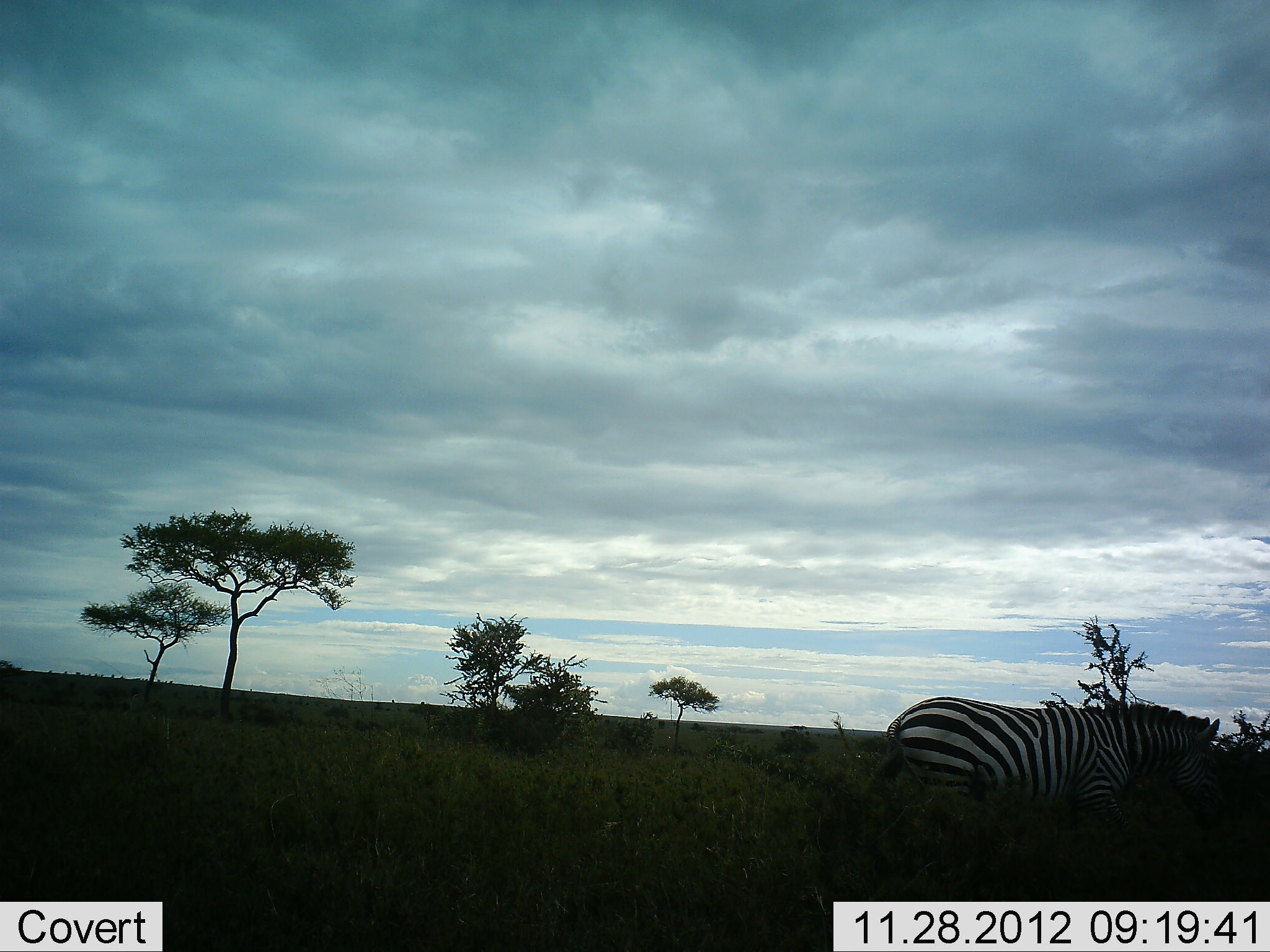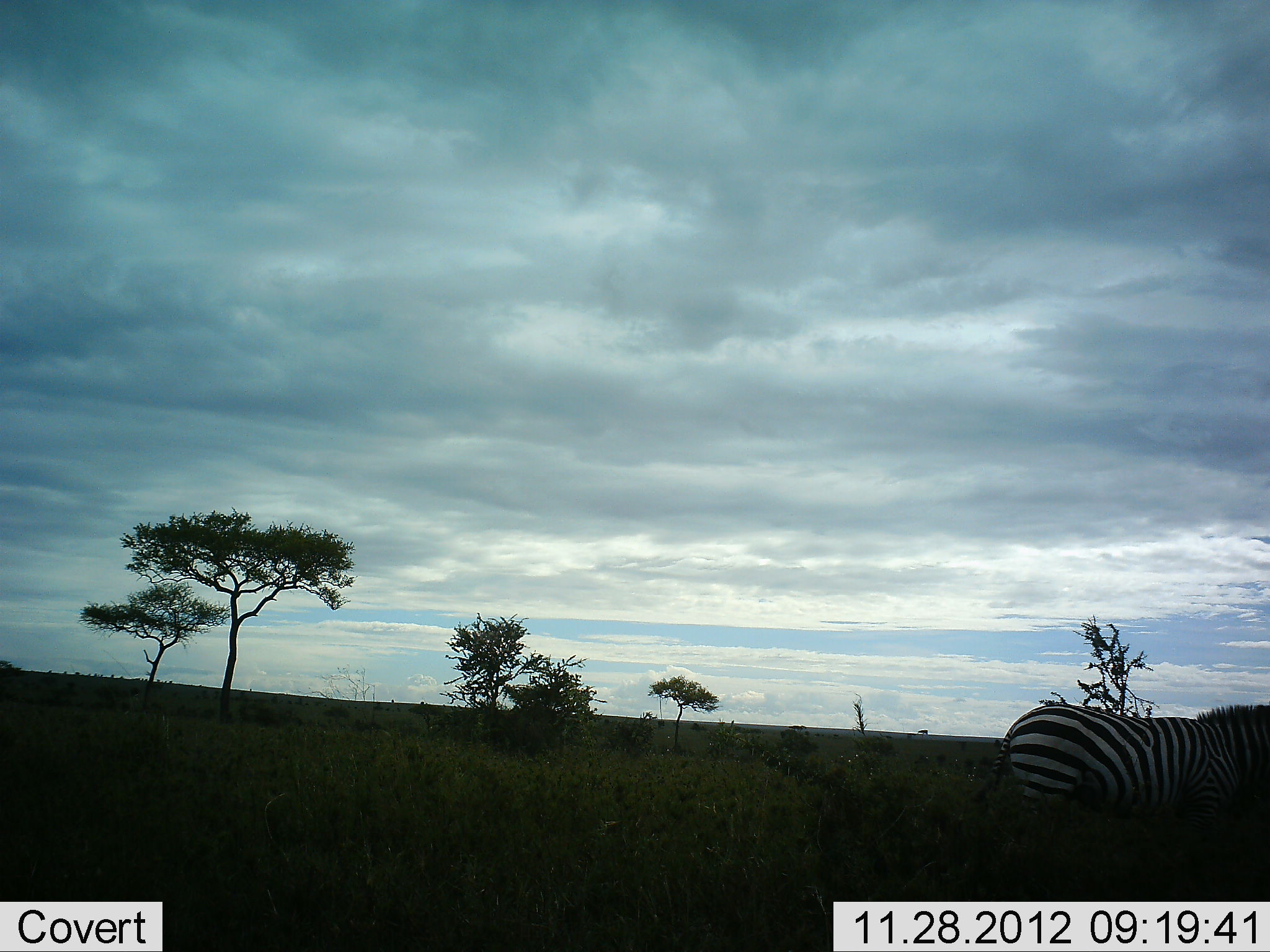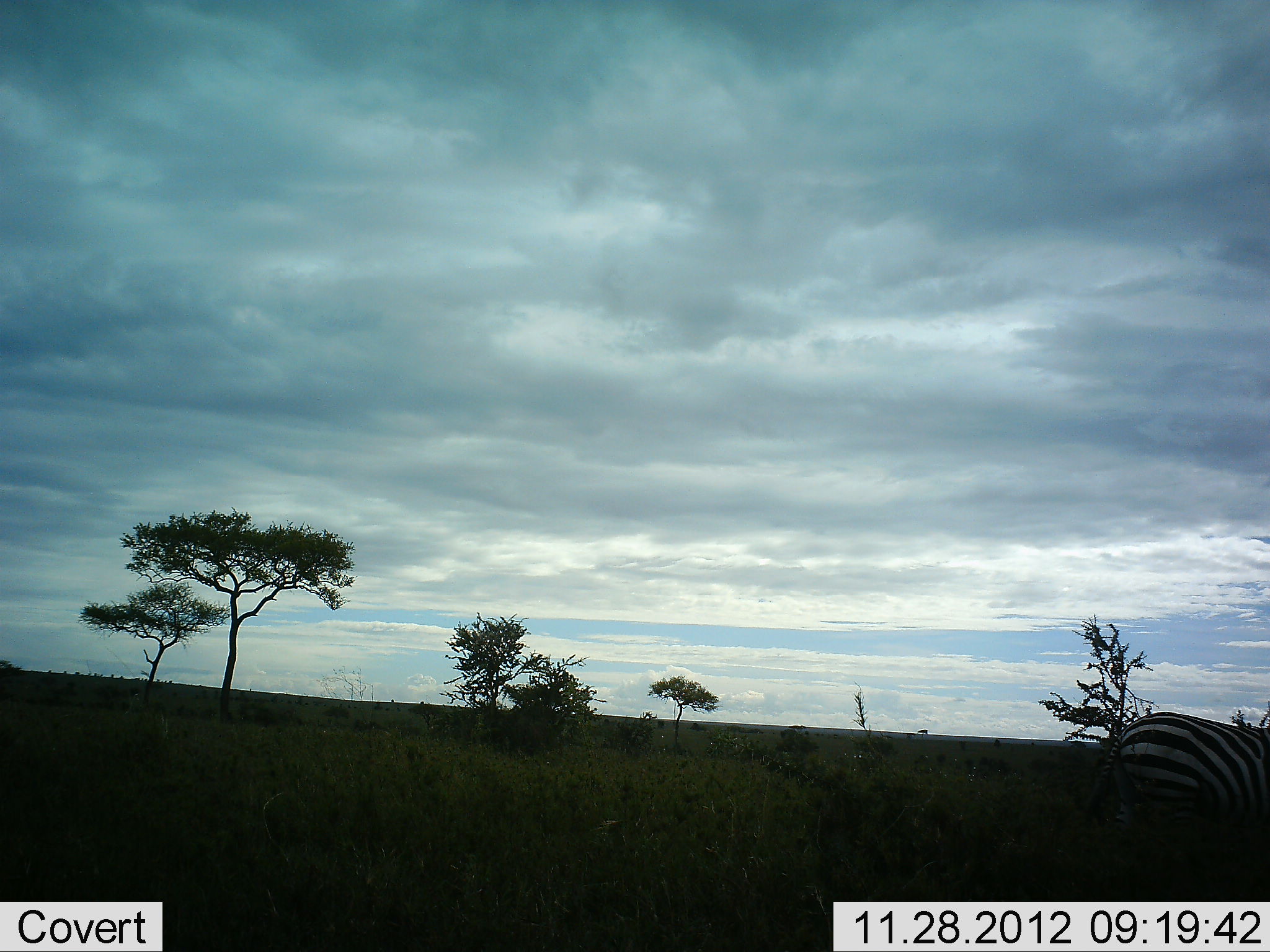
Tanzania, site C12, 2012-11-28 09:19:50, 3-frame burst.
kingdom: Animalia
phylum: Chordata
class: Mammalia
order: Perissodactyla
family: Equidae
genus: Equus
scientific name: Equus quagga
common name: plains zebra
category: zebra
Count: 1.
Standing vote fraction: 10%.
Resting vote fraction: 0%.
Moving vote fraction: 80%.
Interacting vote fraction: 0%.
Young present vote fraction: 0%.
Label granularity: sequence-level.